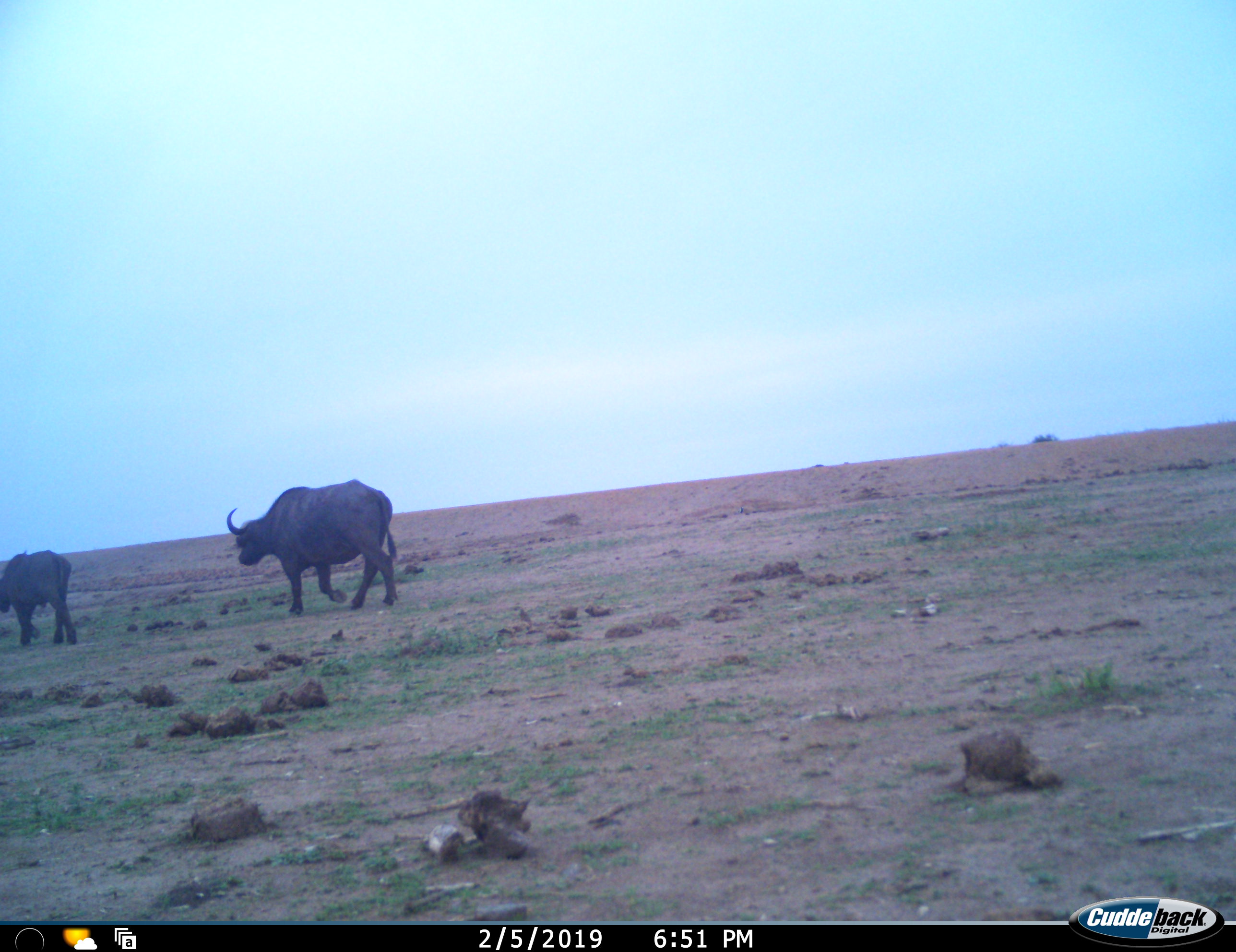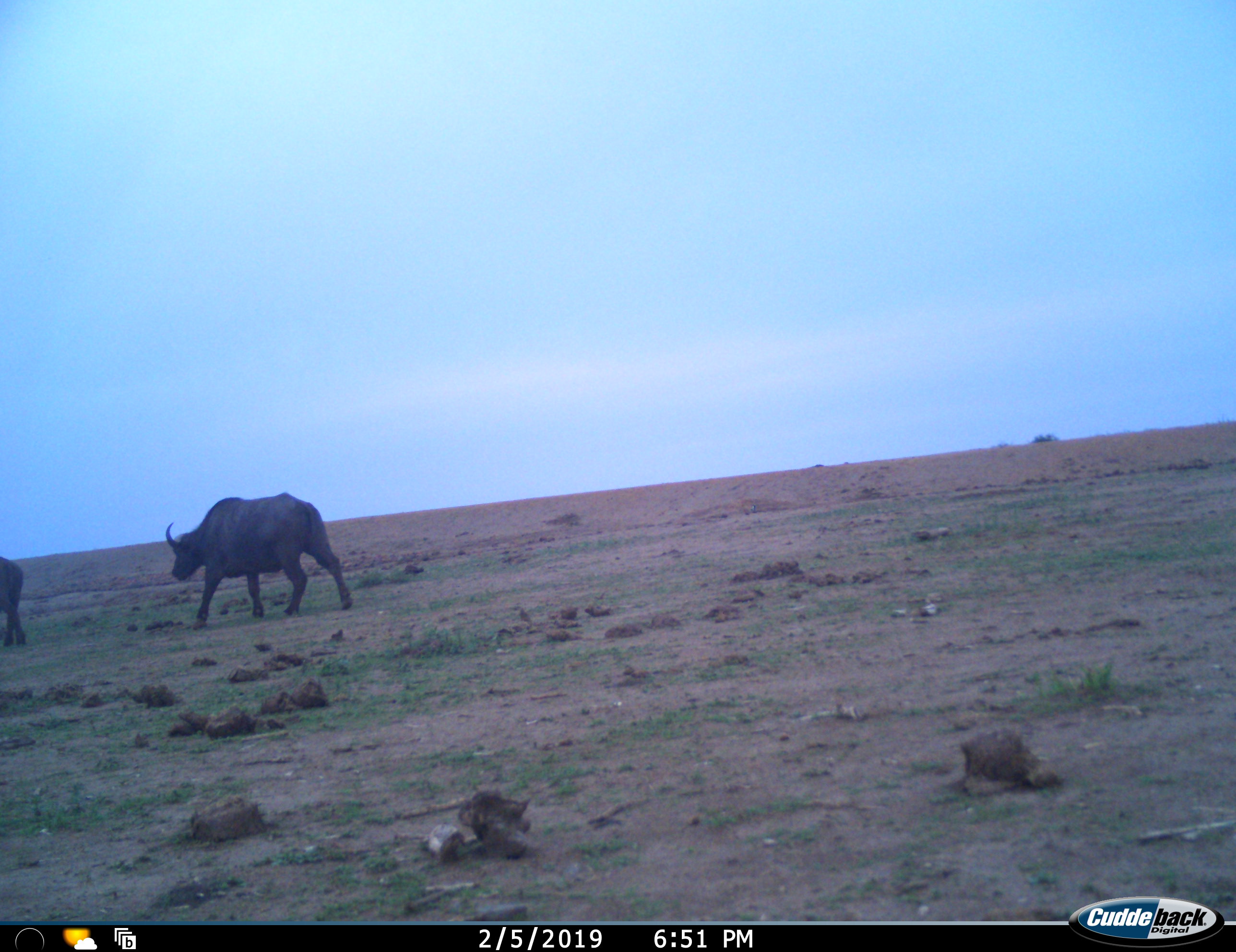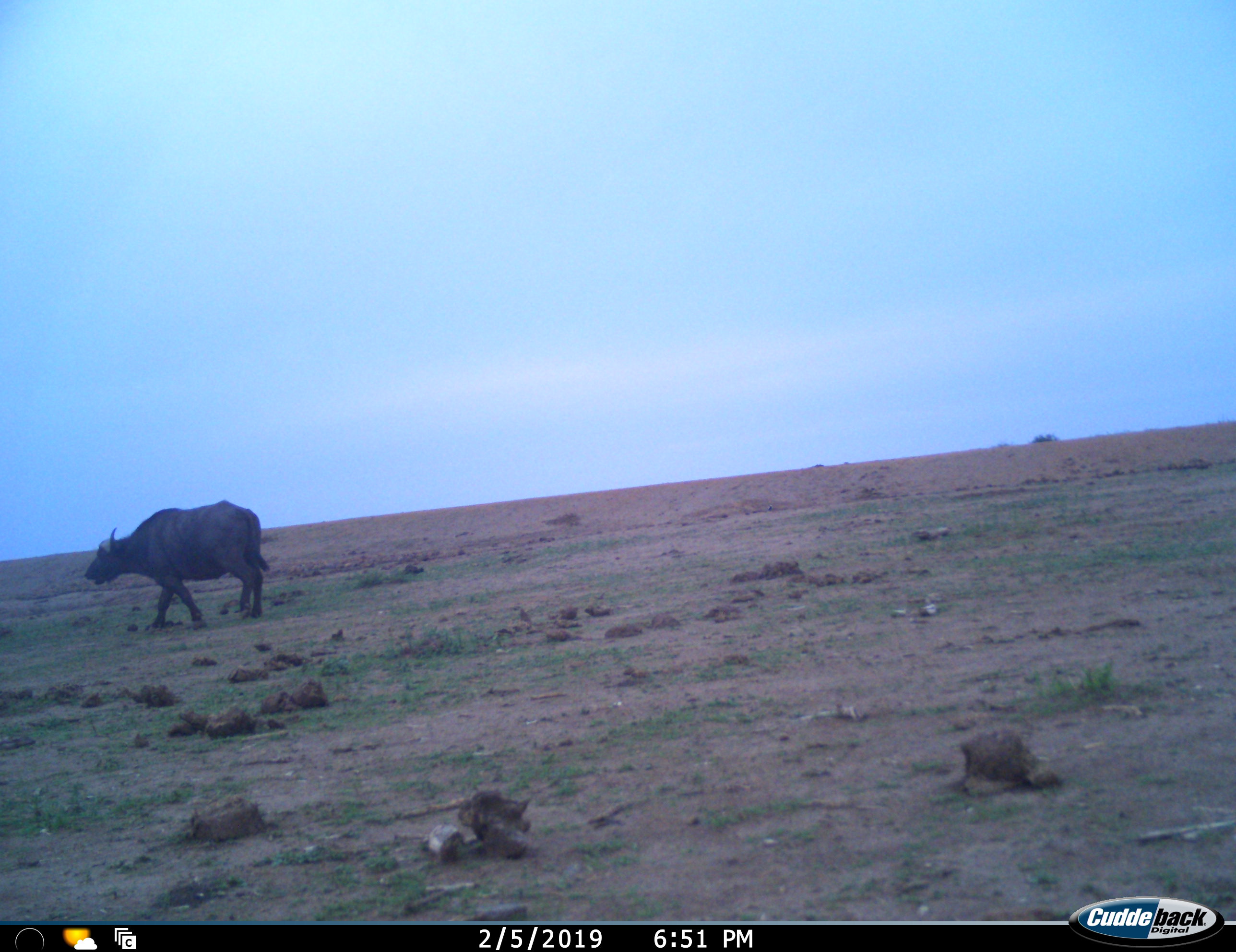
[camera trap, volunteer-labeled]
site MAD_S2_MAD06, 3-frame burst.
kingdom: Animalia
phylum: Chordata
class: Mammalia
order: Artiodactyla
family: Bovidae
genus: Syncerus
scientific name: Syncerus caffer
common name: african buffalo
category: buffalo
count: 2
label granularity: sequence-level